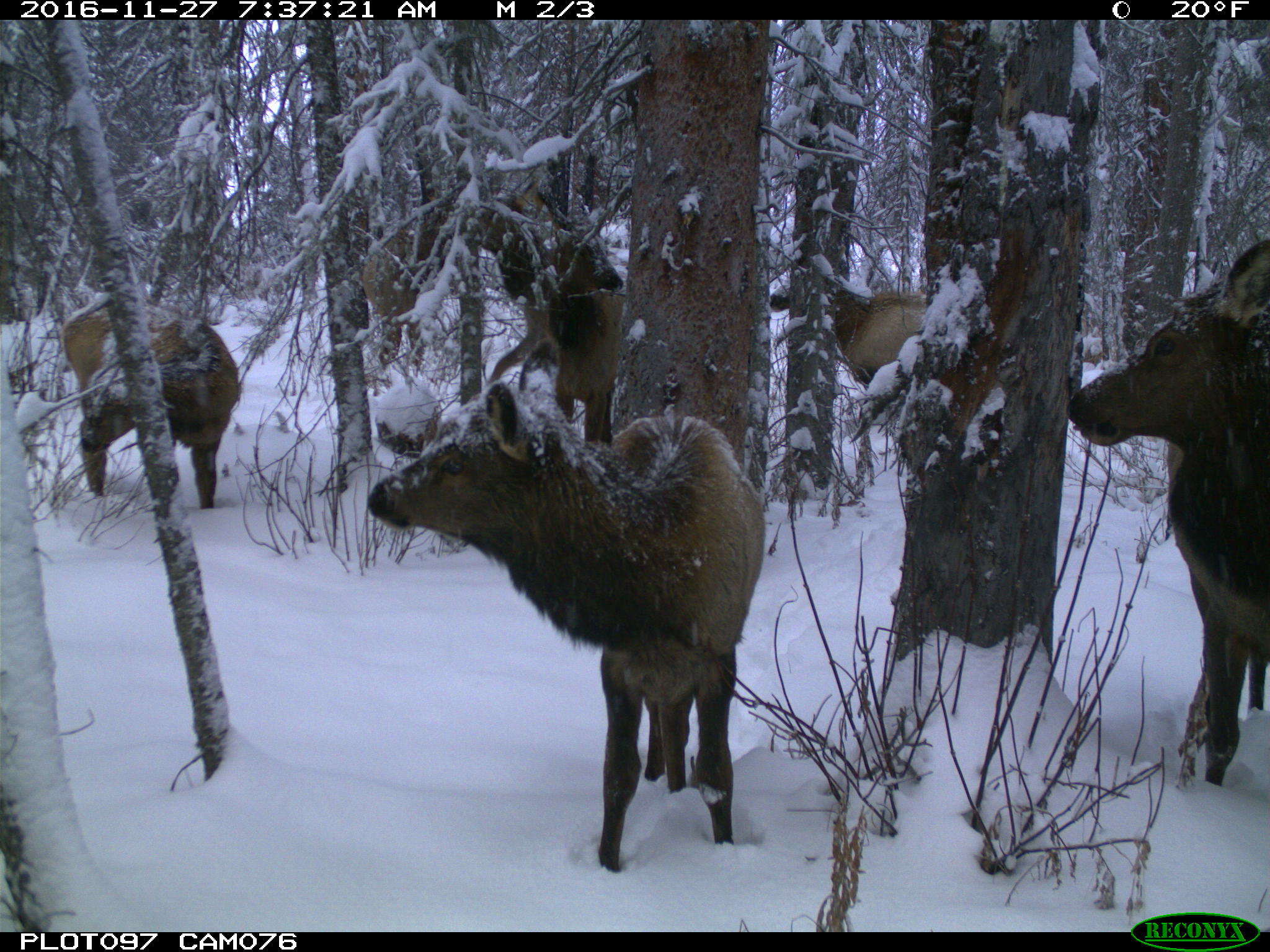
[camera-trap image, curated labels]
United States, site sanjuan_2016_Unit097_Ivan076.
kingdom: Animalia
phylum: Chordata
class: Mammalia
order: Artiodactyla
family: Cervidae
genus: Cervus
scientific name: Cervus elaphus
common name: red deer